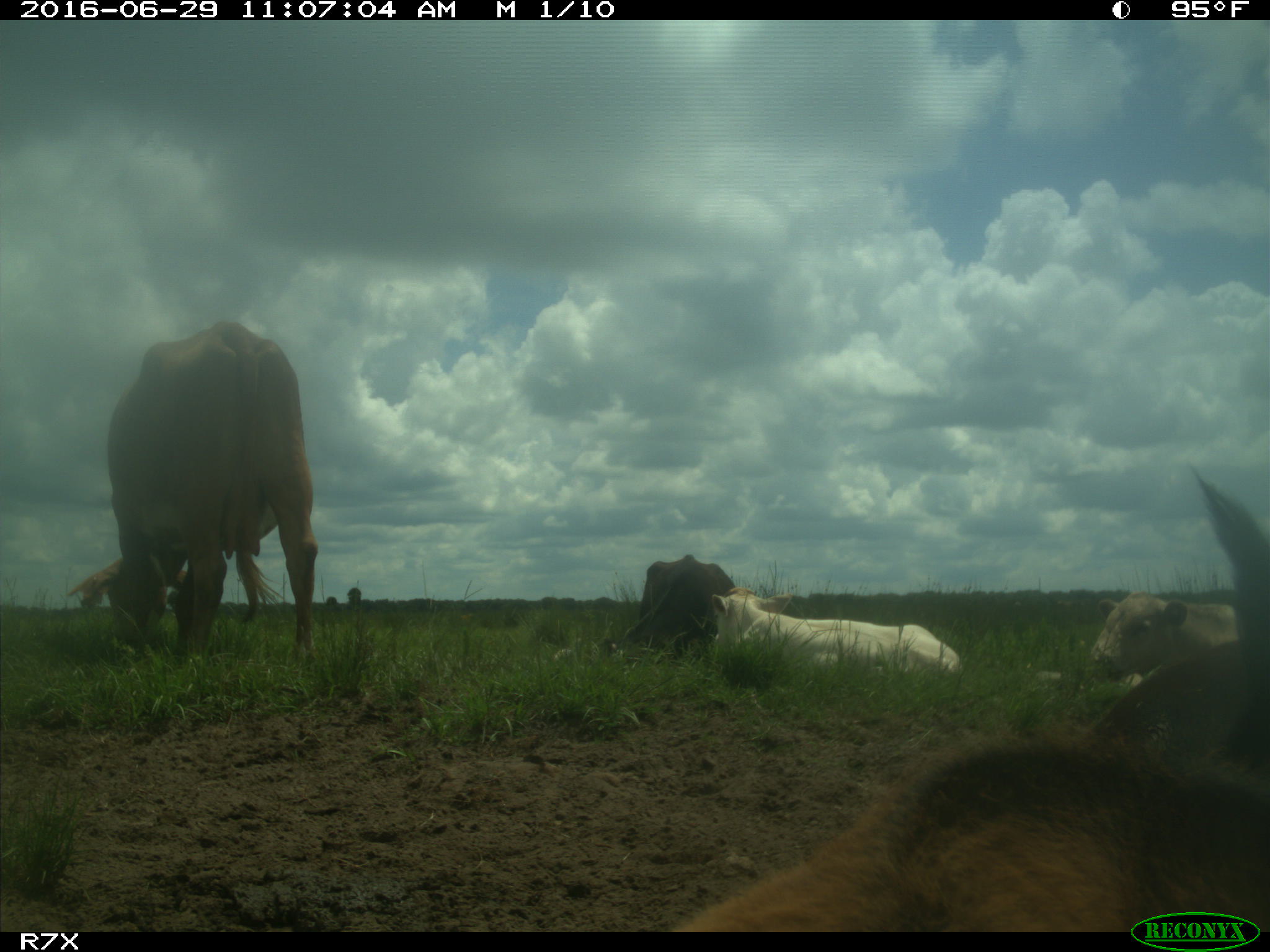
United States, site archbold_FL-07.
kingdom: Animalia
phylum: Chordata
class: Mammalia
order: Artiodactyla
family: Bovidae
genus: Bos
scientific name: Bos taurus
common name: domestic cow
Bos taurus (domestic cow).